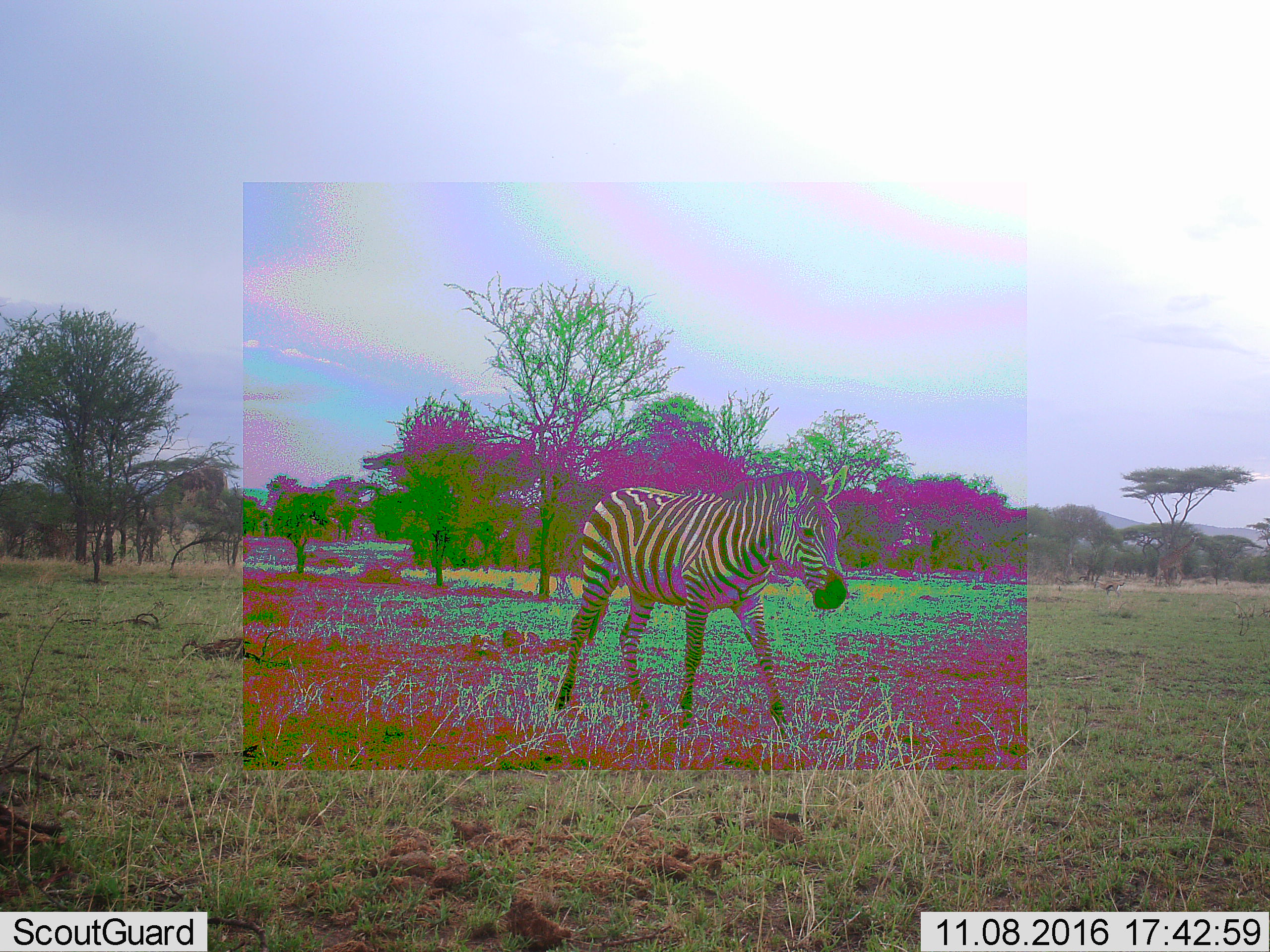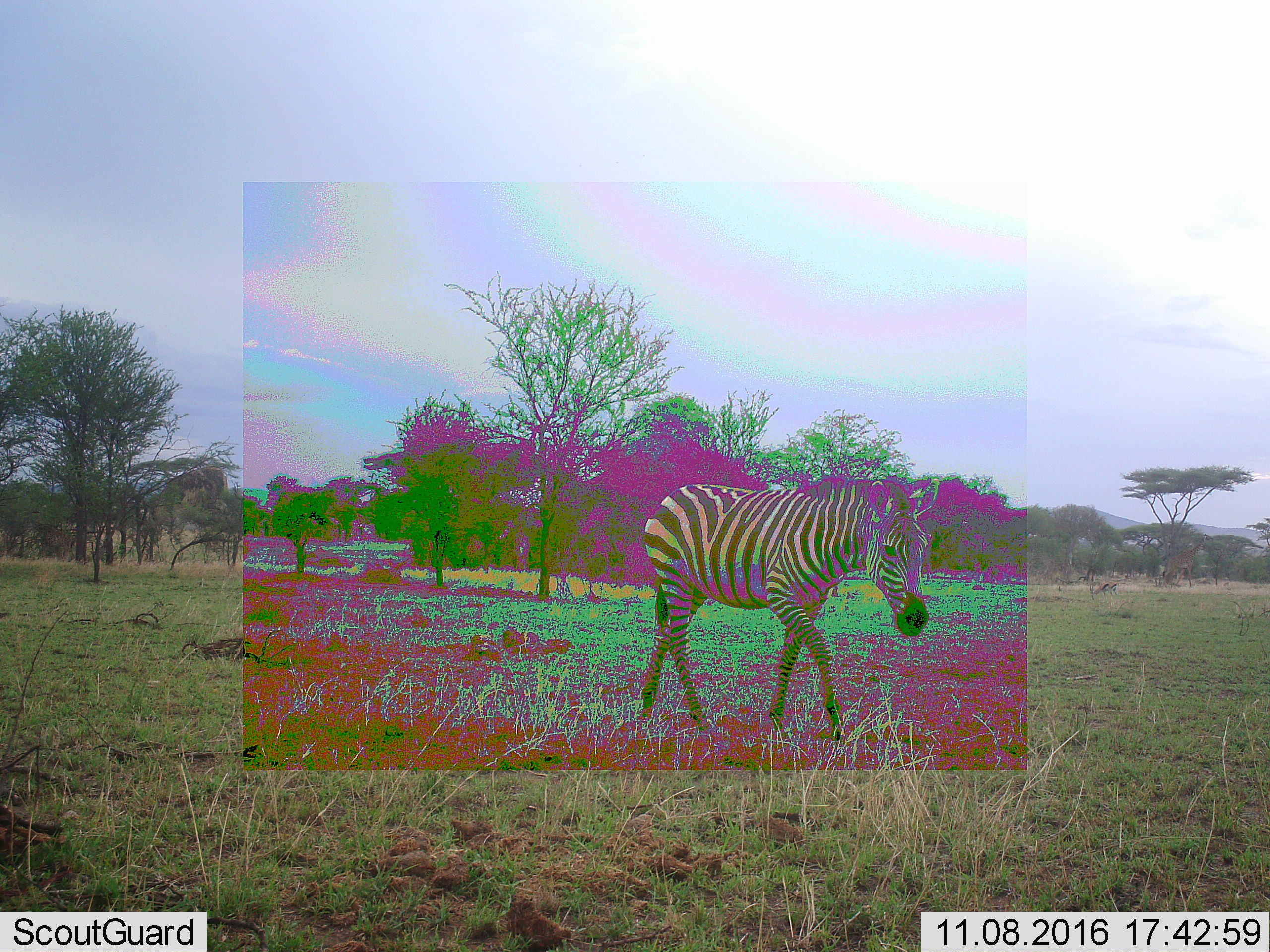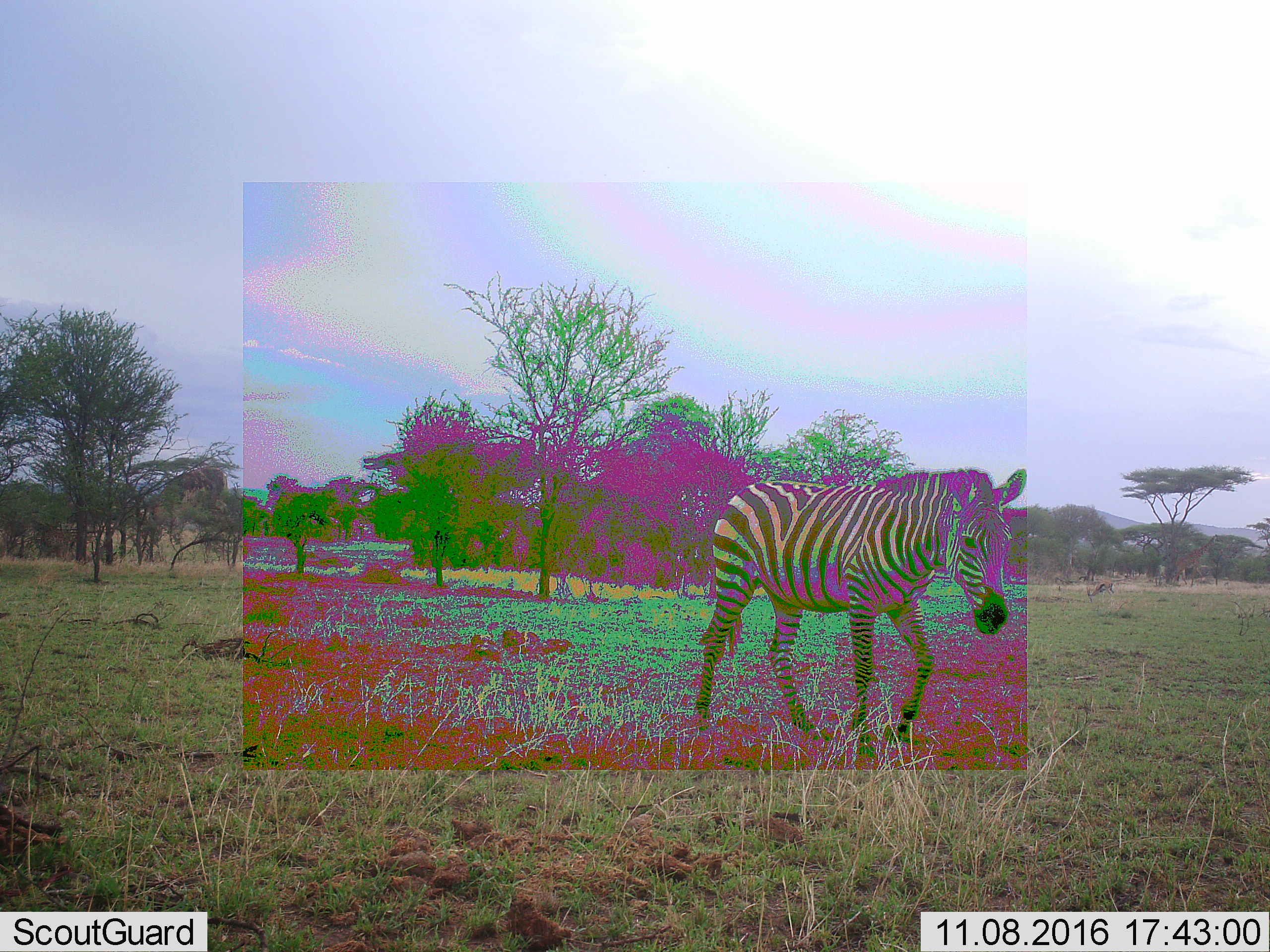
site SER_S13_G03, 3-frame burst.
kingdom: Animalia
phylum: Chordata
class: Mammalia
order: Perissodactyla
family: Equidae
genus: Equus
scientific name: Equus quagga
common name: plains zebra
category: zebraplains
Zebraplains (plains zebra) (Equus quagga), count 1. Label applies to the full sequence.